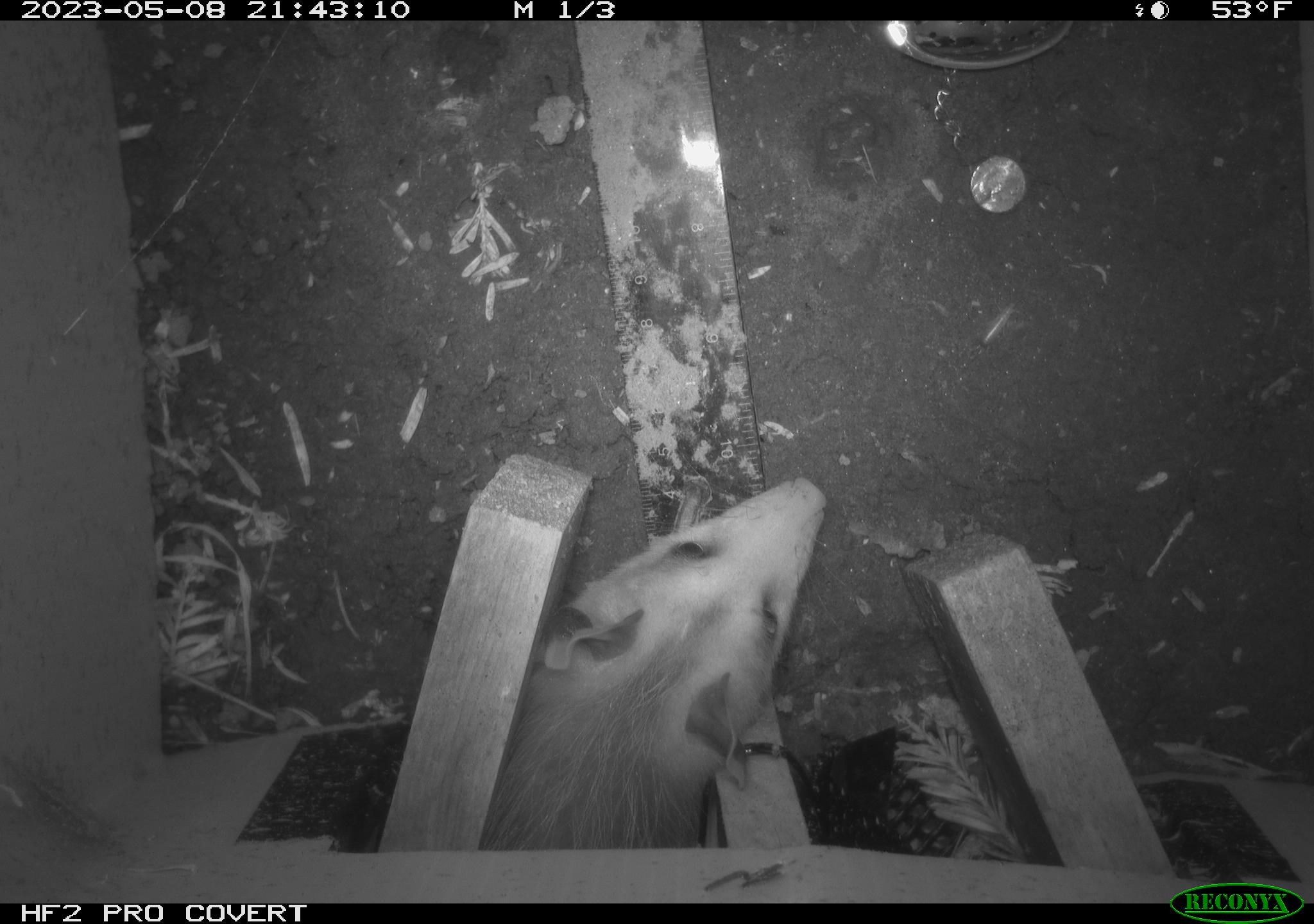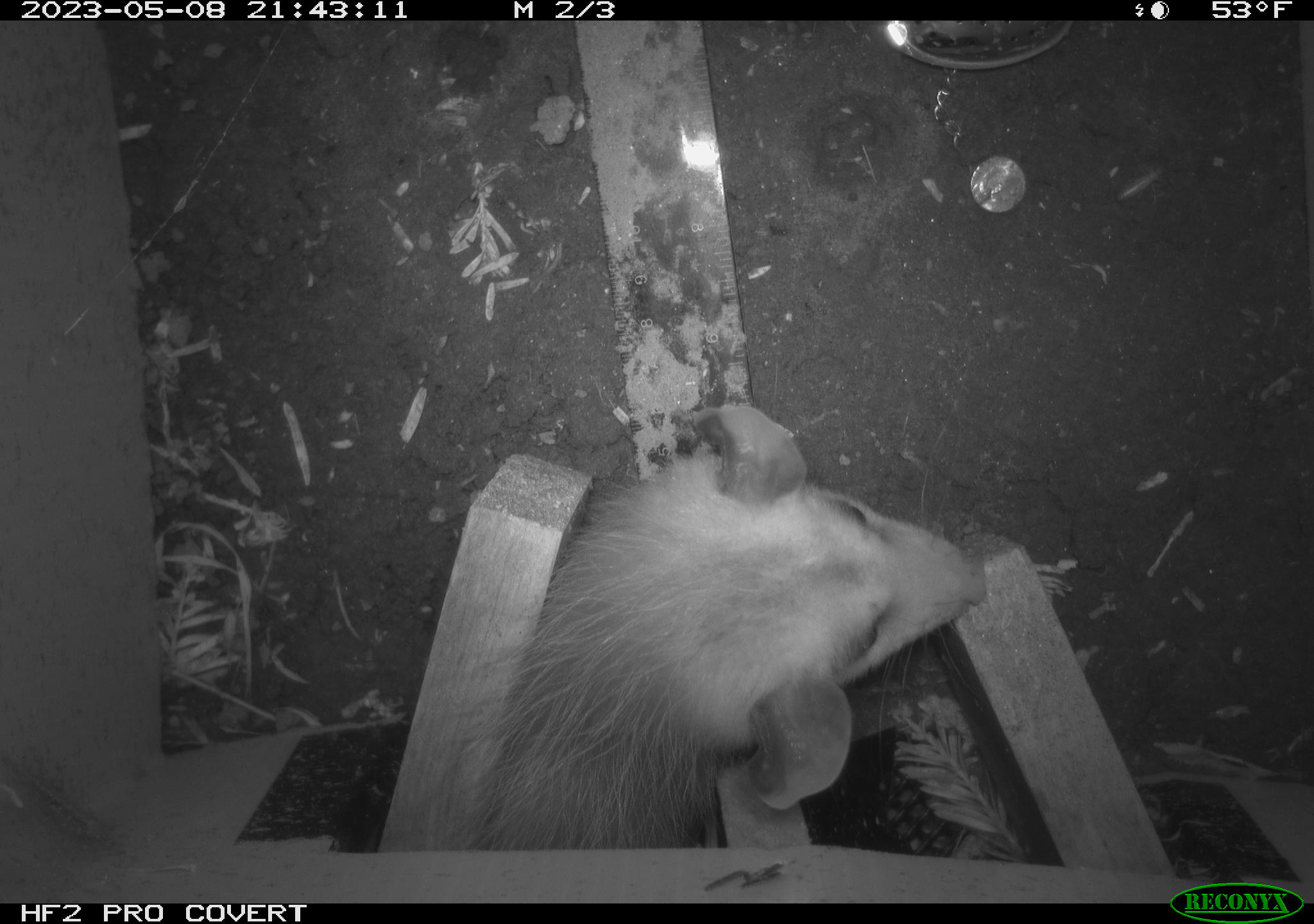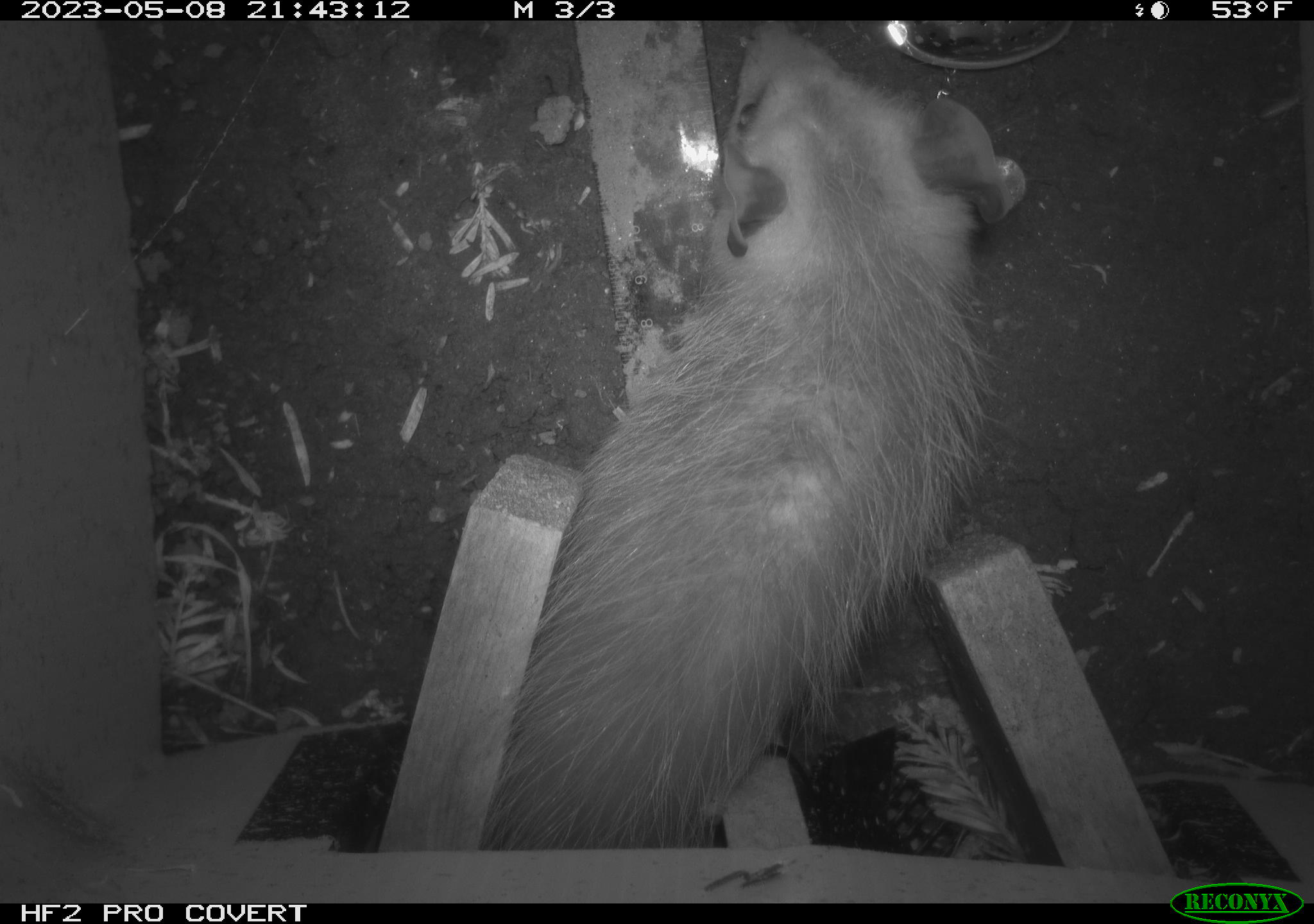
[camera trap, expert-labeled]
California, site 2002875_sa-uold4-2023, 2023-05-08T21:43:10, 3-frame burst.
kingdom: Animalia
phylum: Chordata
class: Mammalia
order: Didelphimorphia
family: Didelphidae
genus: Didelphis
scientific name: Didelphis virginiana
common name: virginia opossum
Virginia opossum (Didelphis virginiana).